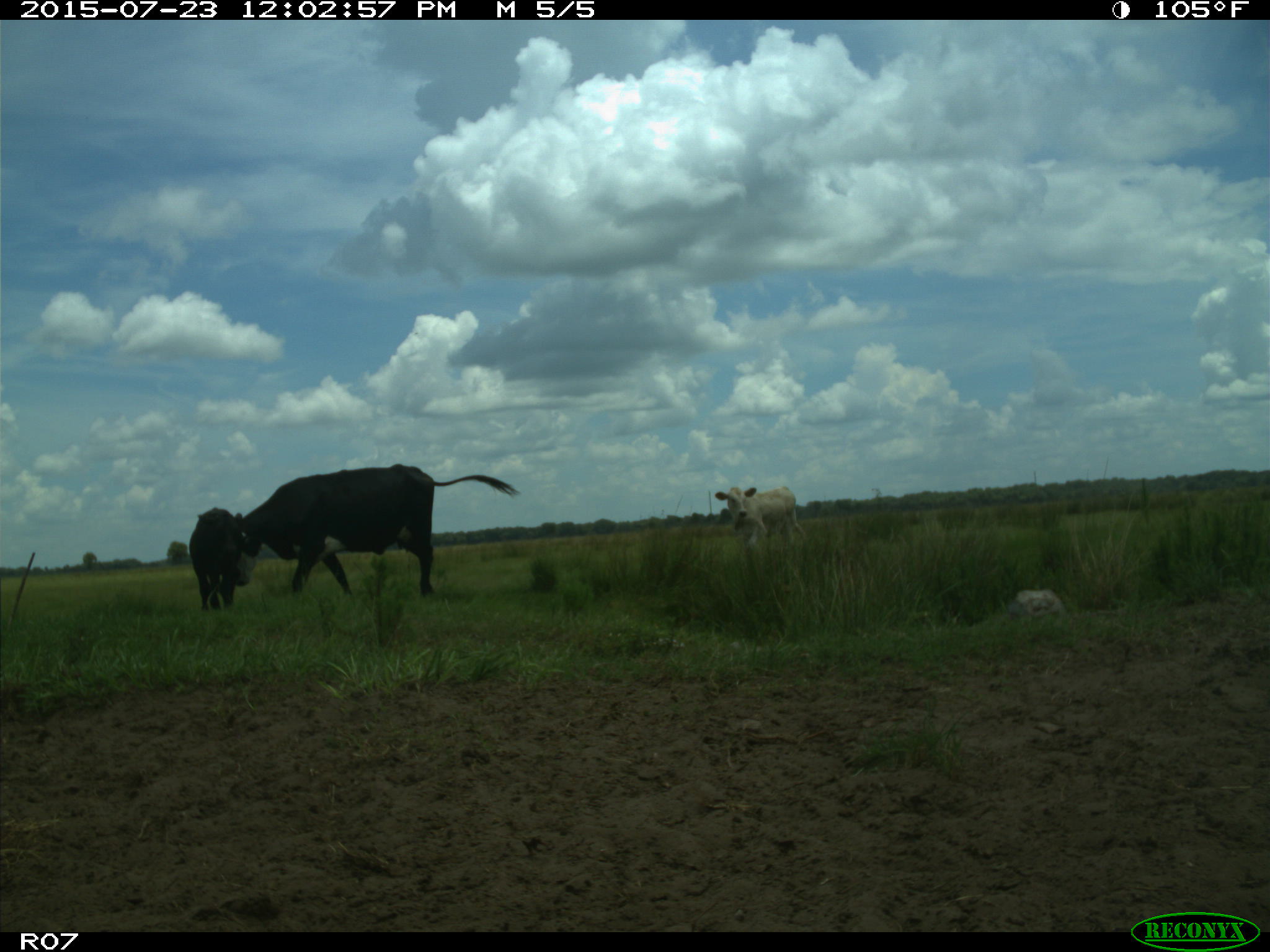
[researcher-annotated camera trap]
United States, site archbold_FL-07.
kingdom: Animalia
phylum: Chordata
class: Mammalia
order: Artiodactyla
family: Bovidae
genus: Bos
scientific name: Bos taurus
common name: domestic cow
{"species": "Bos taurus (domestic cow)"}